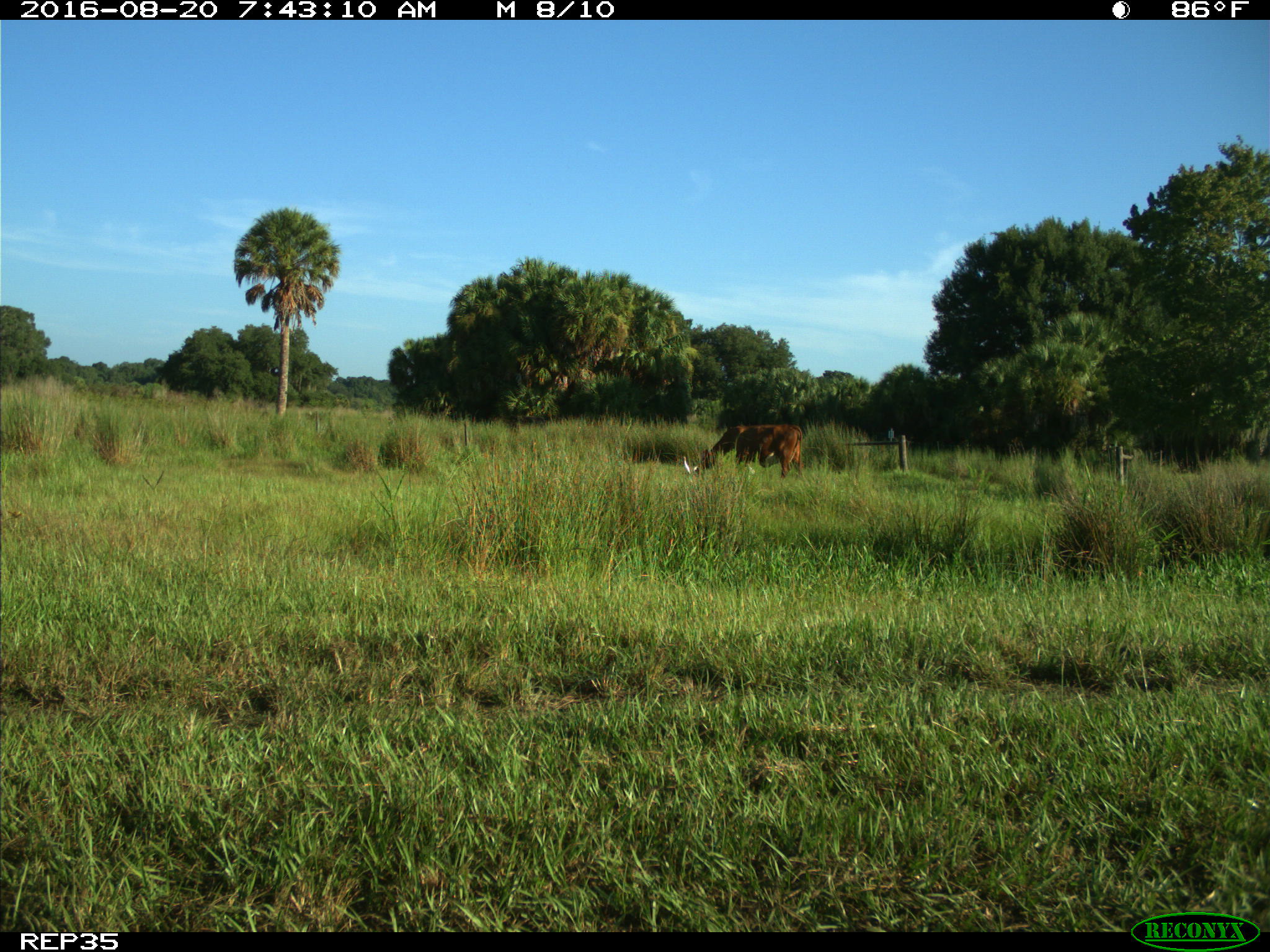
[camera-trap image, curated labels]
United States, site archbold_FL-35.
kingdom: Animalia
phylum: Chordata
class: Mammalia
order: Artiodactyla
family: Bovidae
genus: Bos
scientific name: Bos taurus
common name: domestic cow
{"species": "Bos taurus (domestic cow)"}